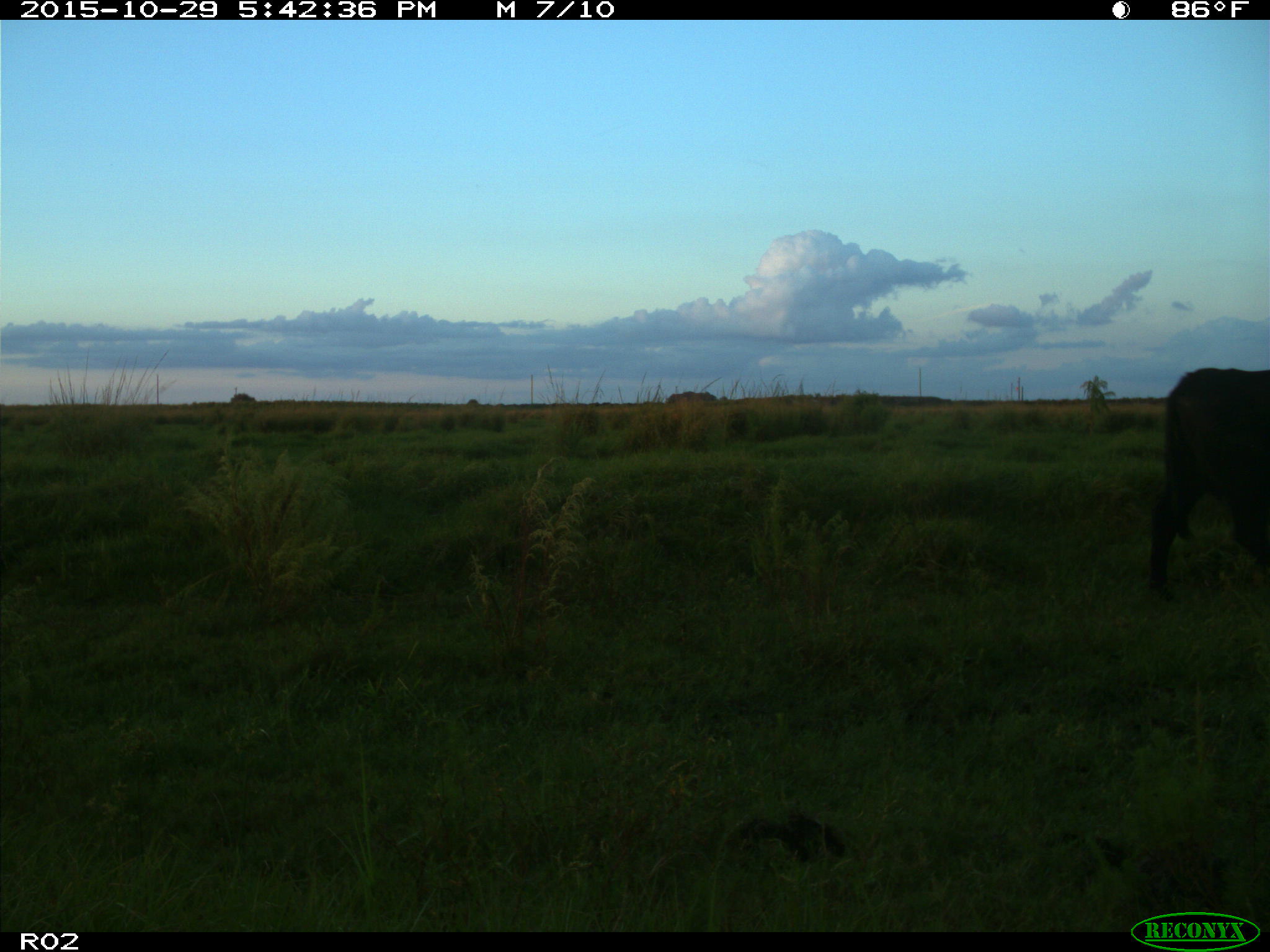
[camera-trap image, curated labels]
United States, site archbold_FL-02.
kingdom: Animalia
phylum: Chordata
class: Mammalia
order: Artiodactyla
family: Bovidae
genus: Bos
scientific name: Bos taurus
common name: domestic cow